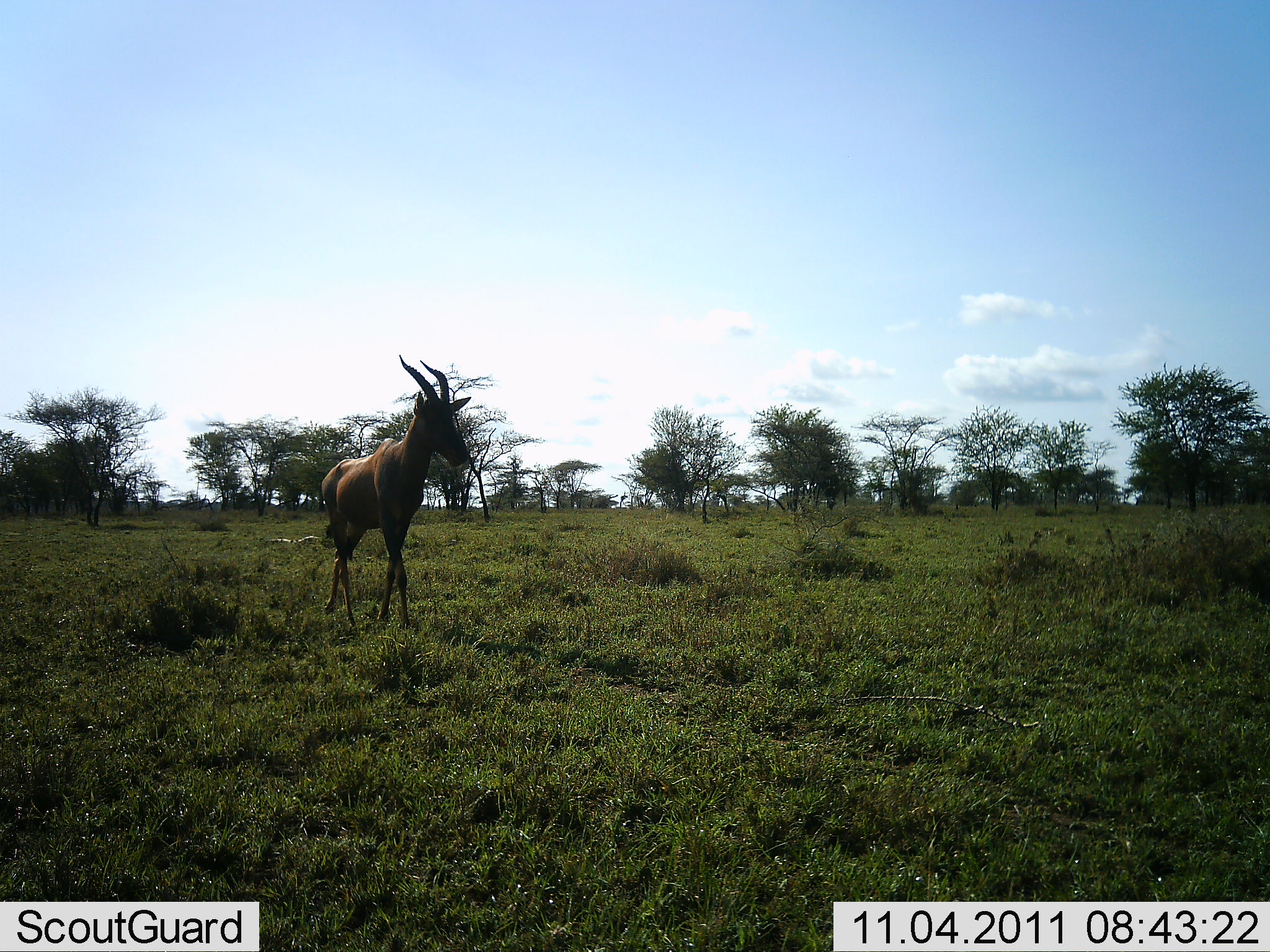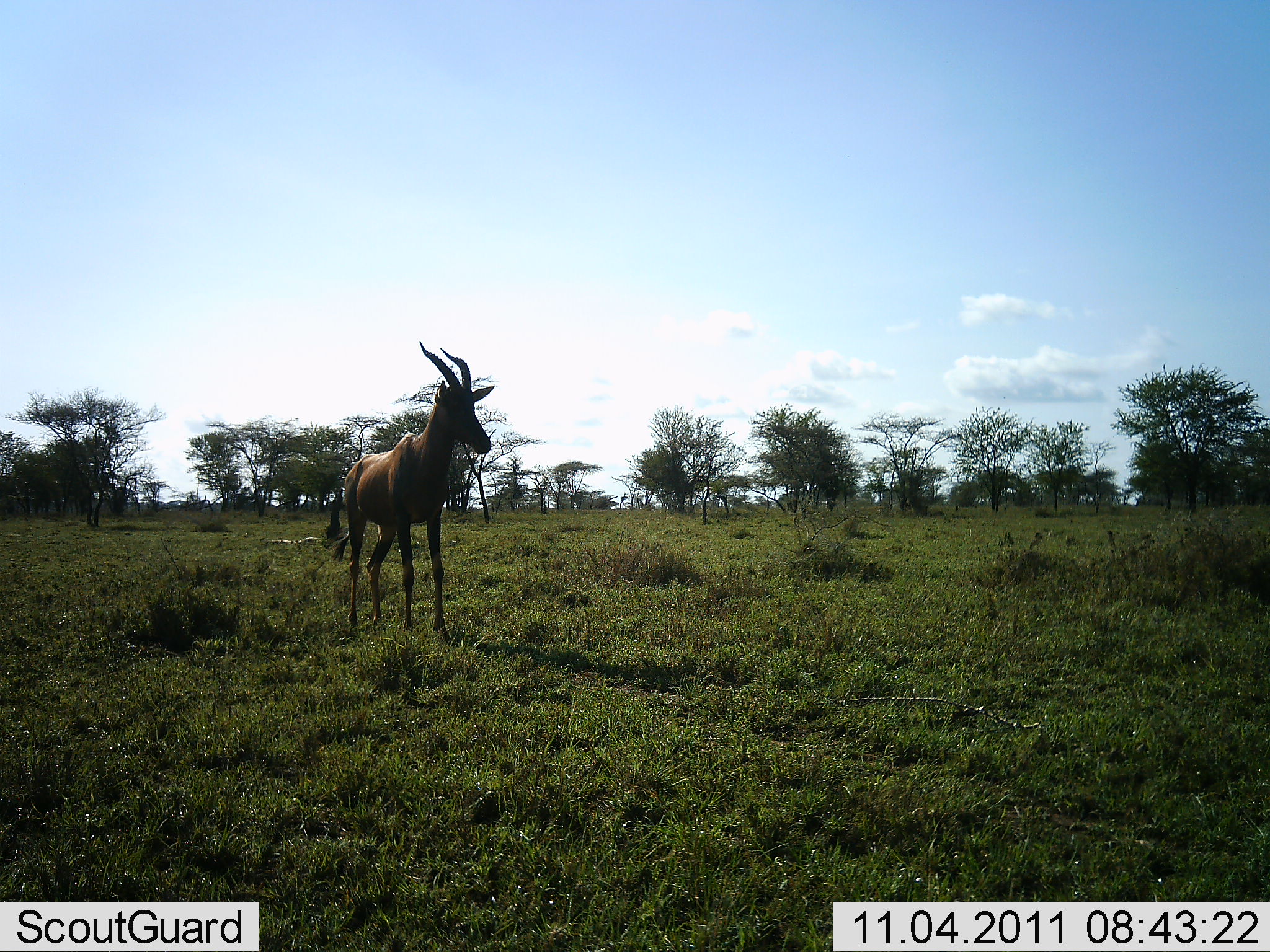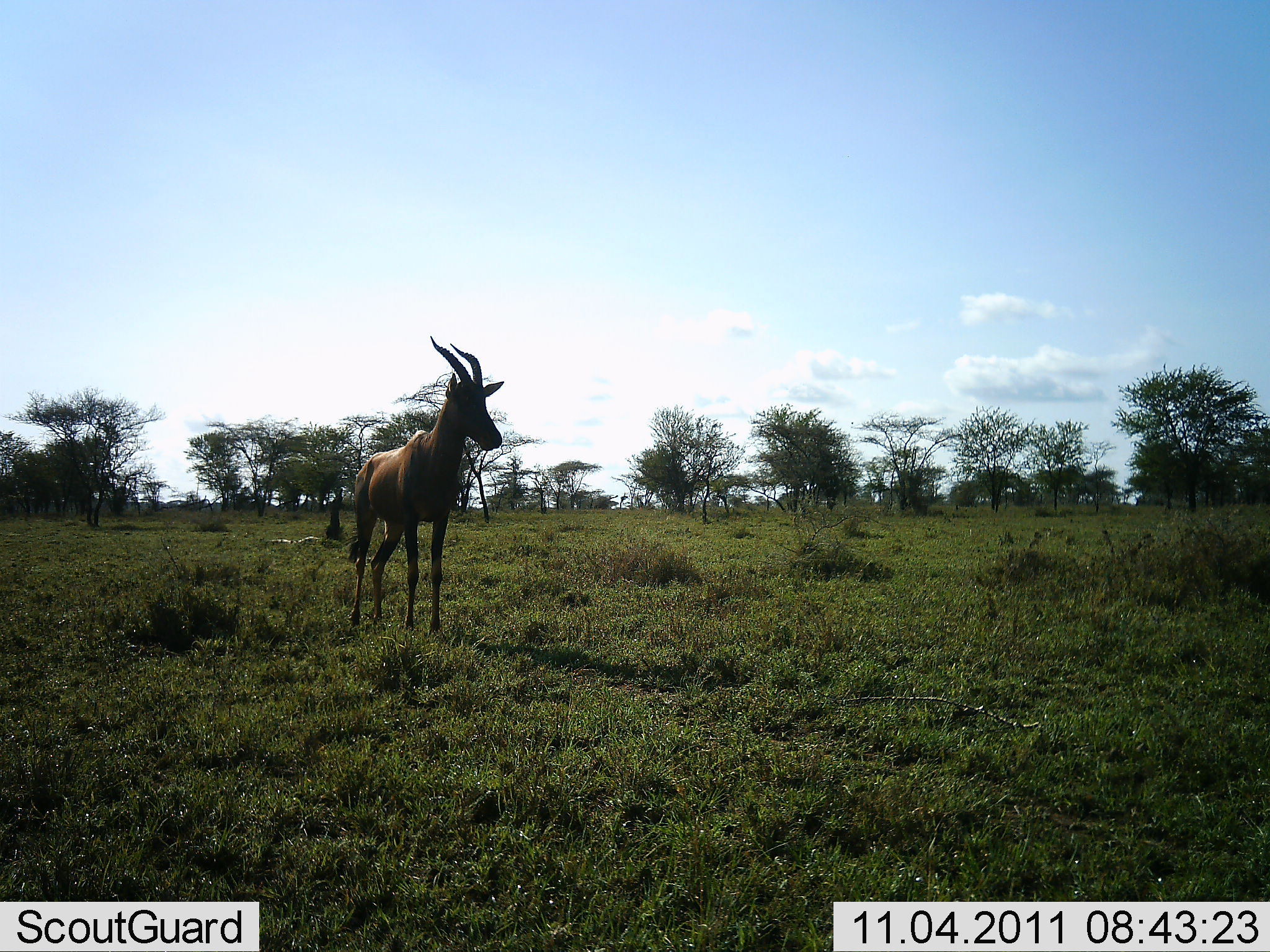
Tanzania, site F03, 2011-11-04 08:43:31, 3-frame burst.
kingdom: Animalia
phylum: Chordata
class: Mammalia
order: Artiodactyla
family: Bovidae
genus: Damaliscus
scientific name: Damaliscus lunatus jimela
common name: topi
Topi (Damaliscus lunatus jimela), count 1. Behavior (volunteer vote fractions): standing 14%, resting 0%, moving 93%, interacting 0%. Young present (vote fraction): 0%. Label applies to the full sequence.